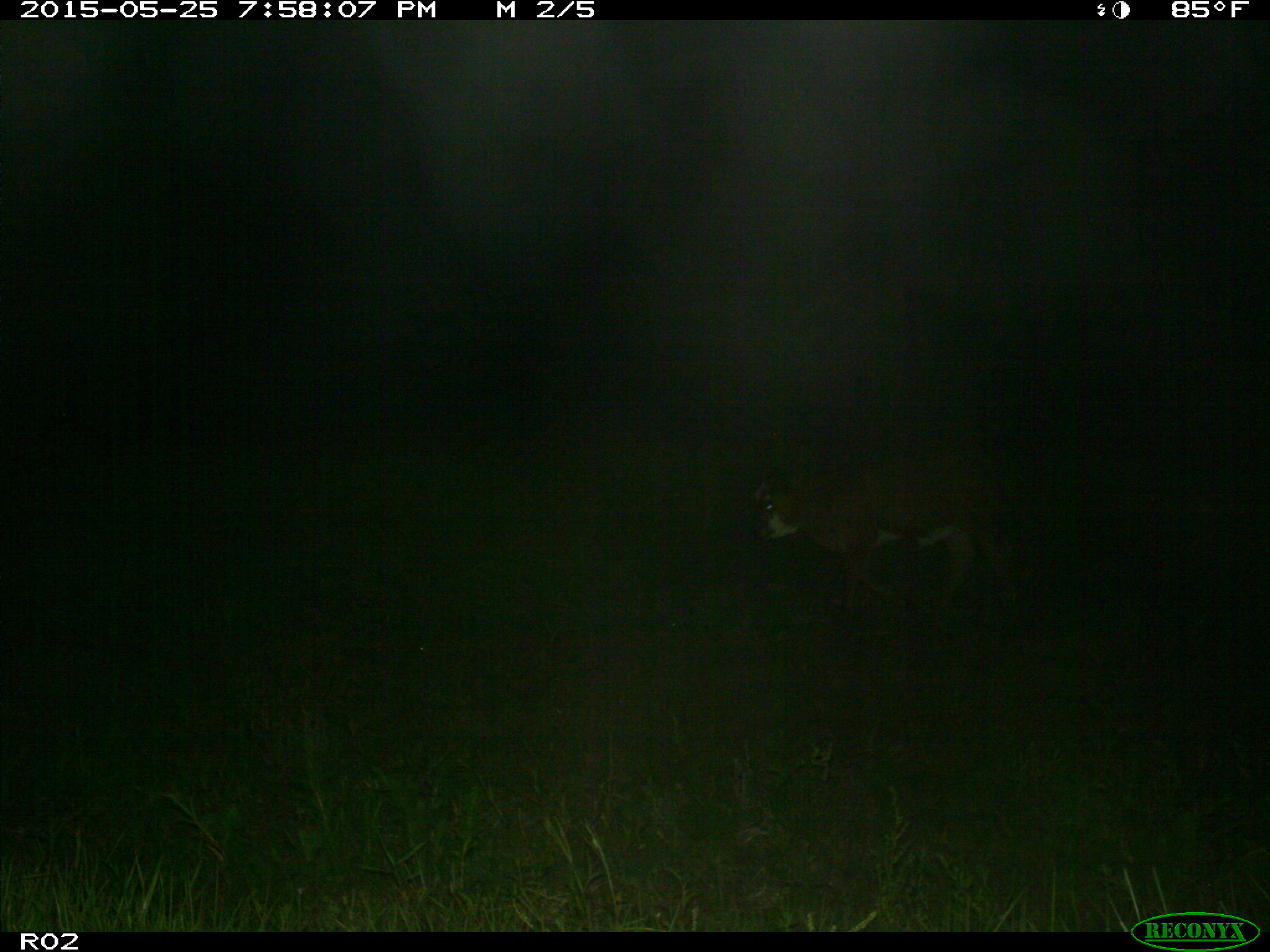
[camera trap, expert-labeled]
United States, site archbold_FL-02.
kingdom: Animalia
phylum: Chordata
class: Mammalia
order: Artiodactyla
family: Bovidae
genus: Bos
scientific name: Bos taurus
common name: domestic cow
Bos taurus (domestic cow).